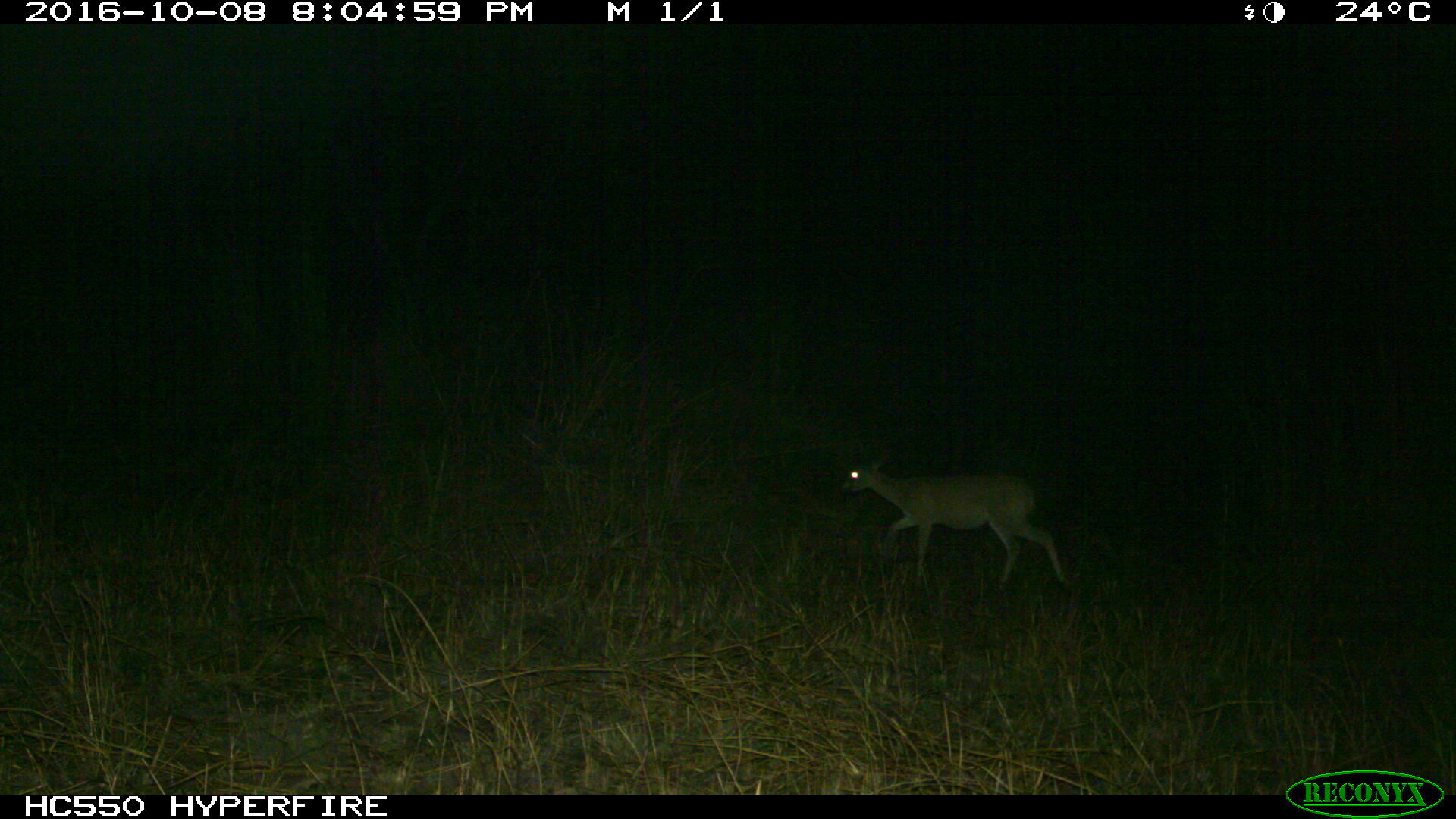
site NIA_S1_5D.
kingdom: Animalia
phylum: Chordata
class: Mammalia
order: Artiodactyla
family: Bovidae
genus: Aepyceros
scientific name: Aepyceros melampus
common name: impala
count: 1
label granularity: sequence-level